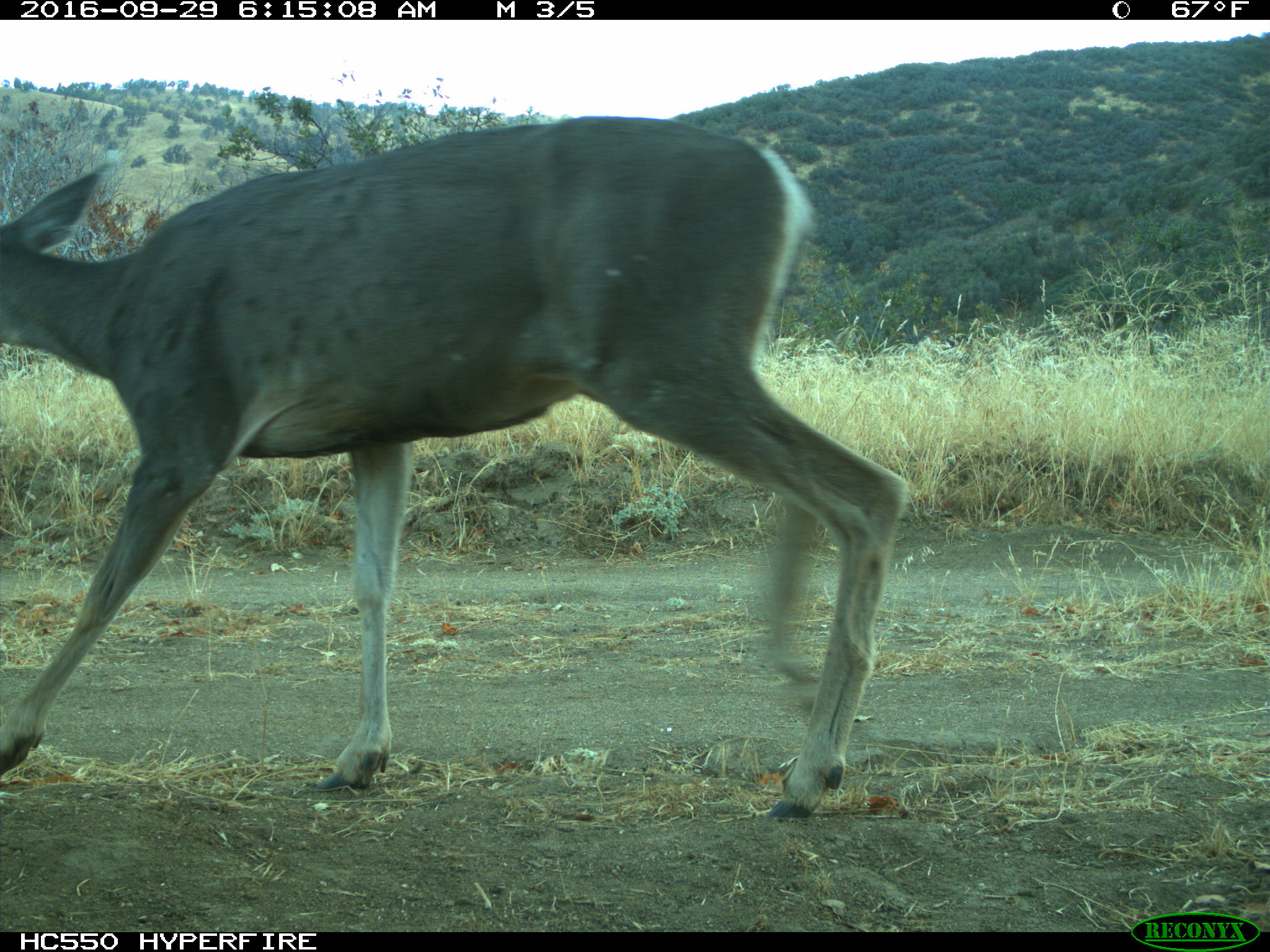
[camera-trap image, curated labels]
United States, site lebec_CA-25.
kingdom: Animalia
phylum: Chordata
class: Mammalia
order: Artiodactyla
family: Cervidae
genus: Odocoileus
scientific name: Odocoileus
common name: deer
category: unidentified deer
Unidentified deer (deer) (Odocoileus).